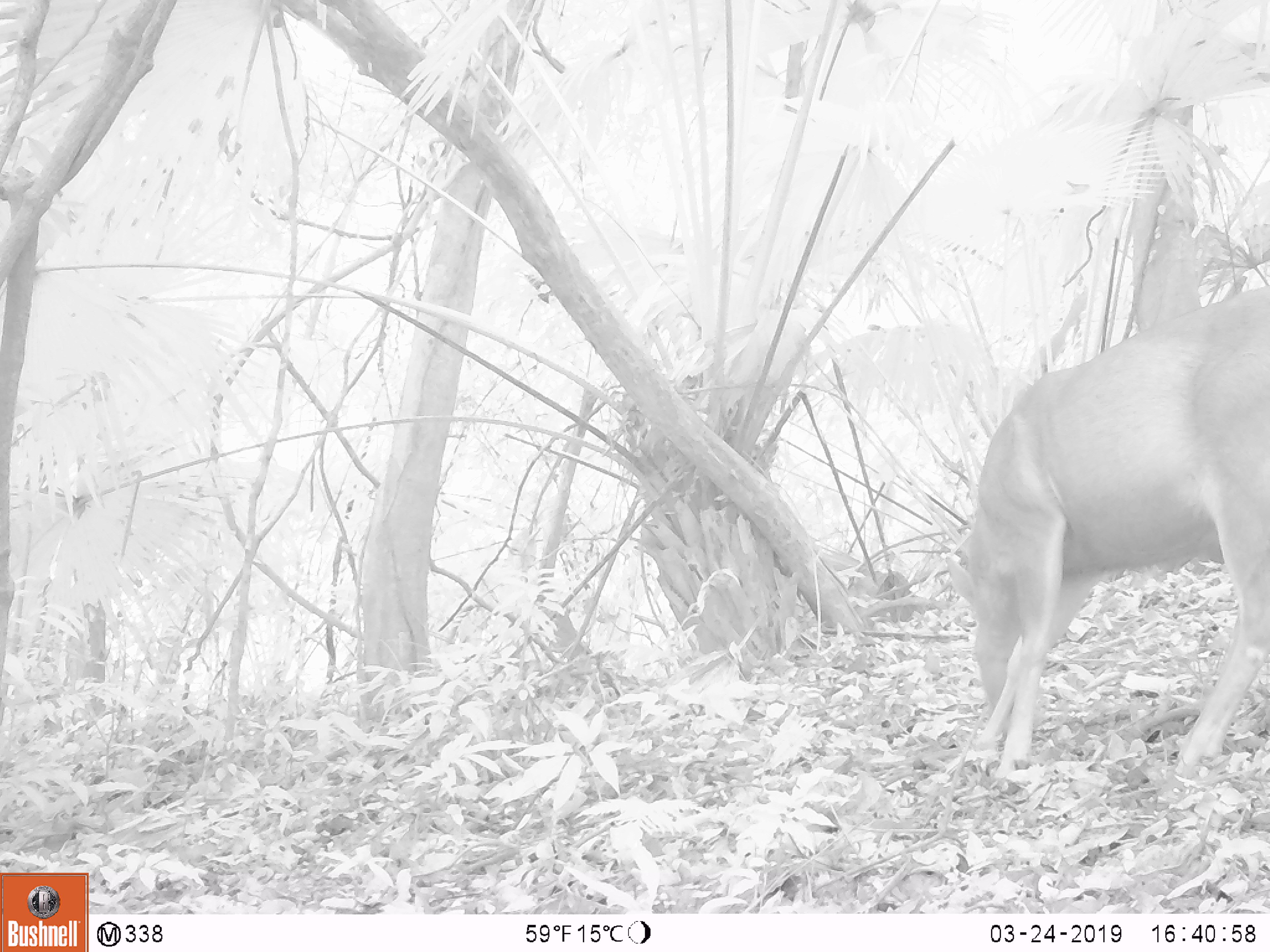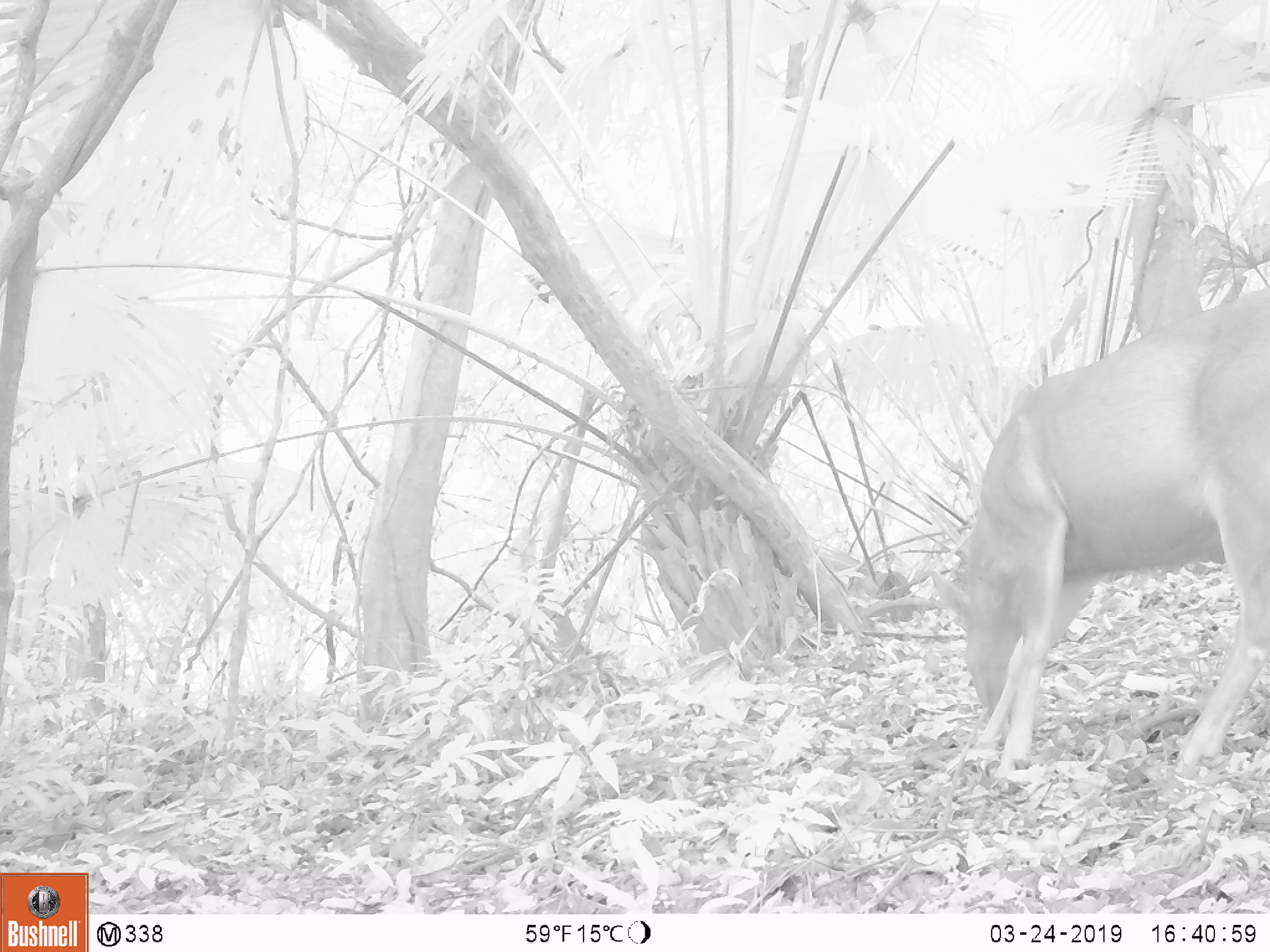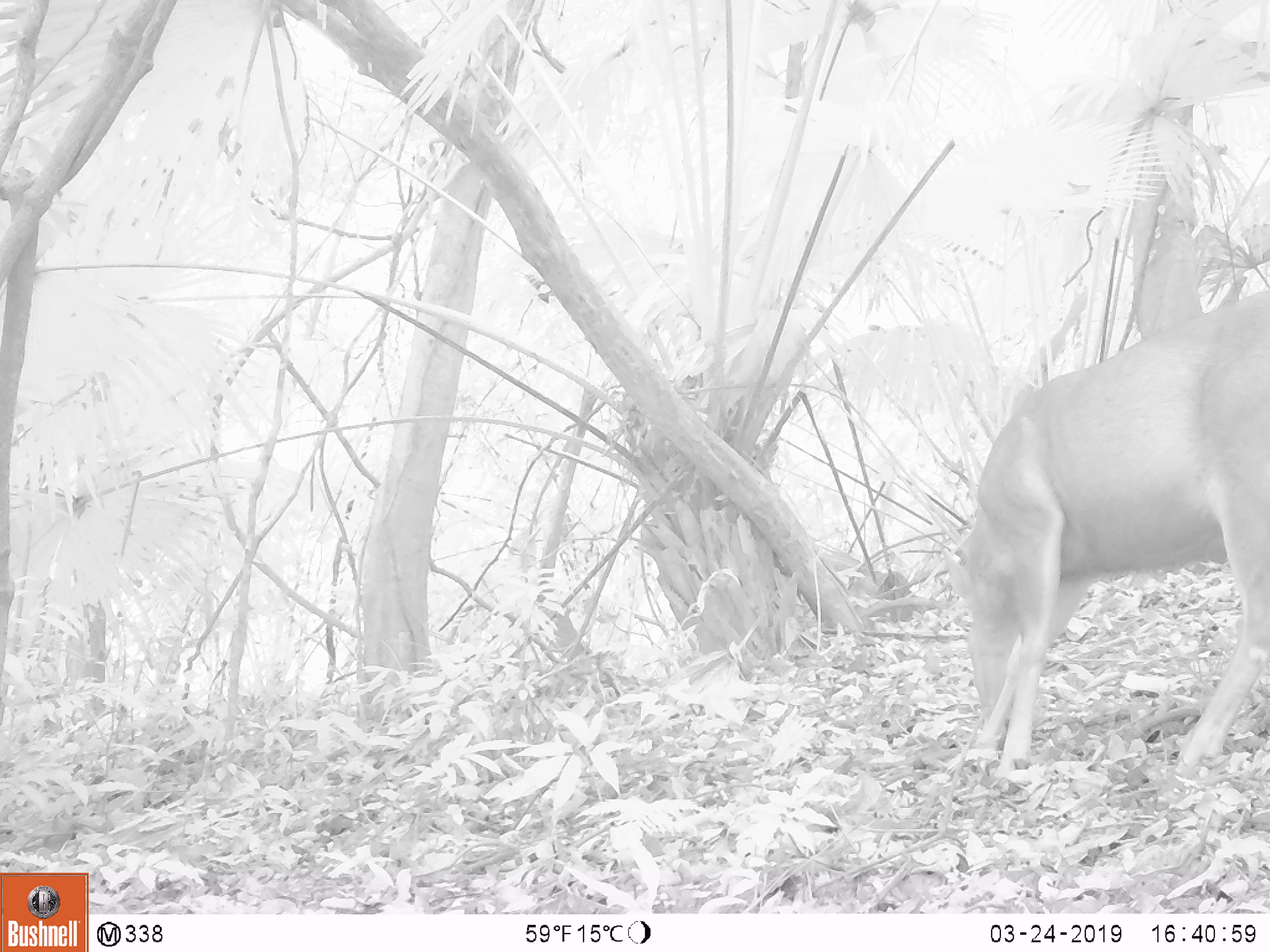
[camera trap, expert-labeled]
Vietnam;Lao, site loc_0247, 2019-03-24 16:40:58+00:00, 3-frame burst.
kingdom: Animalia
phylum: Chordata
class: Mammalia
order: Artiodactyla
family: Cervidae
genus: Rusa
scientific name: Rusa unicolor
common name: sambar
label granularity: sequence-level